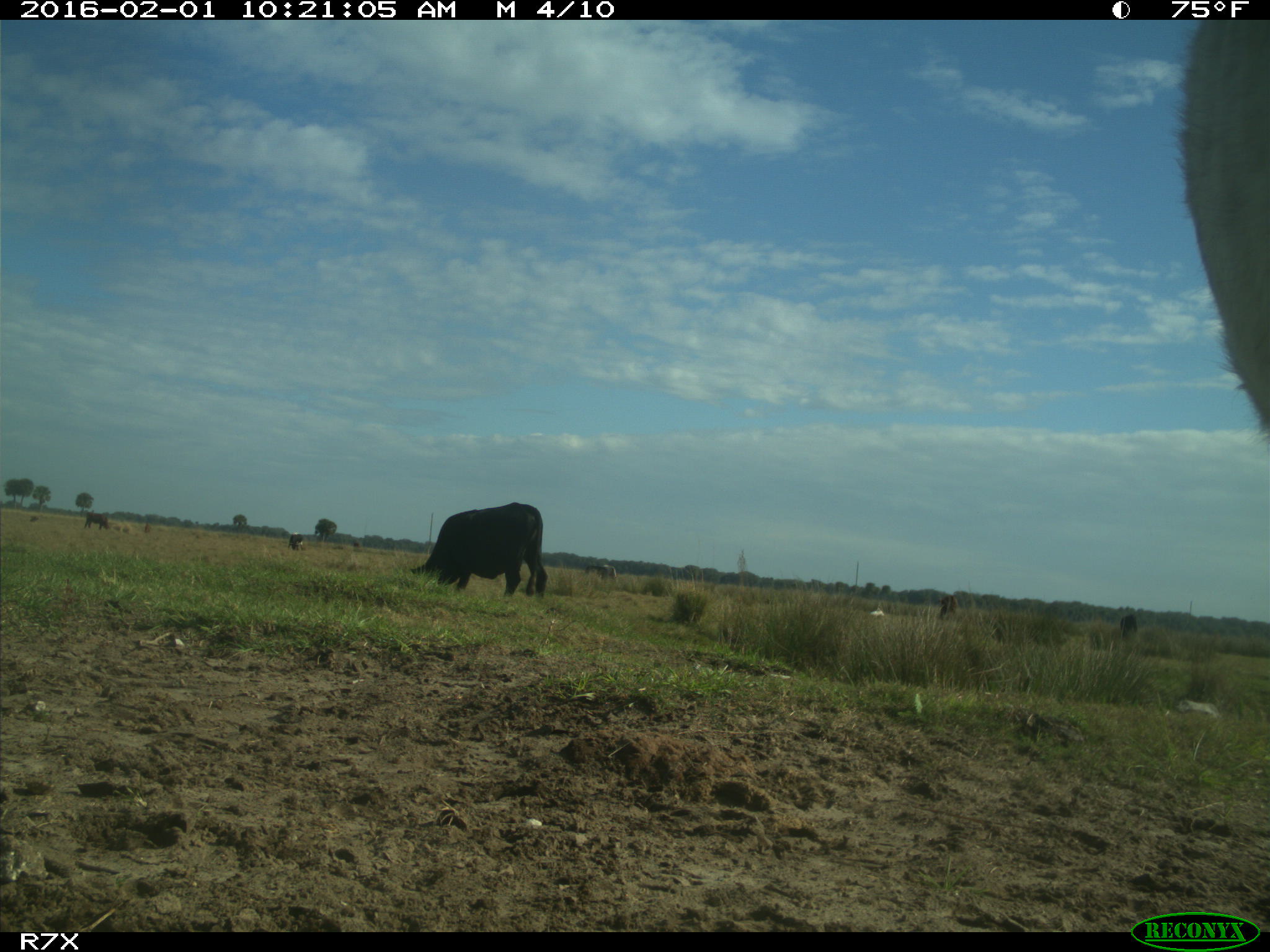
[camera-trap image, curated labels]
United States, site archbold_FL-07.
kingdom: Animalia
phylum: Chordata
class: Mammalia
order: Artiodactyla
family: Bovidae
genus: Bos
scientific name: Bos taurus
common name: domestic cow